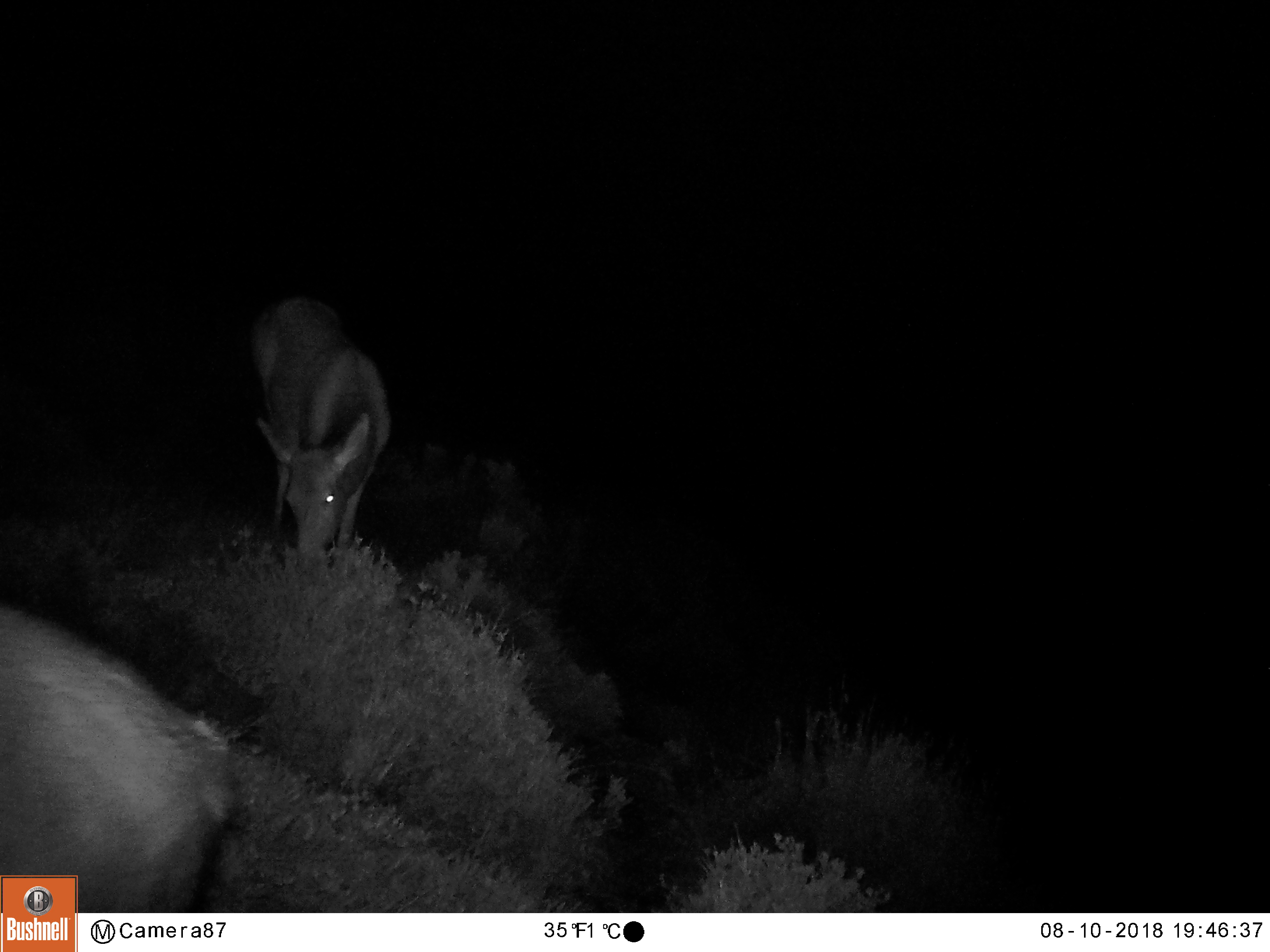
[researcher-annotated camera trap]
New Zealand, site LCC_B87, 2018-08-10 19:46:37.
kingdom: Animalia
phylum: Chordata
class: Mammalia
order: Artiodactyla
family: Cervidae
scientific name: Cervidae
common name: deer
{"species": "deer (Cervidae)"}